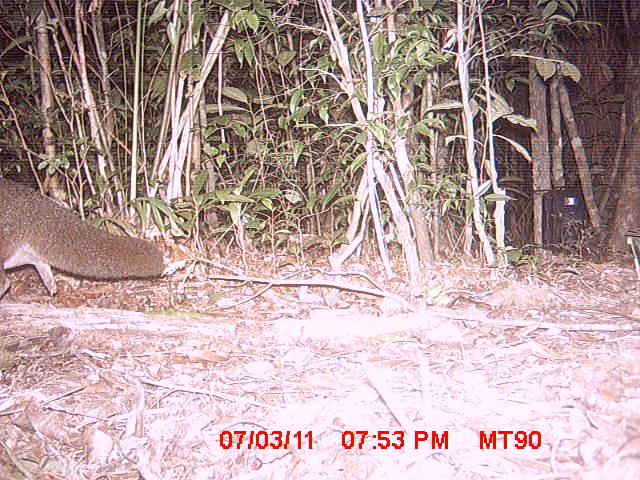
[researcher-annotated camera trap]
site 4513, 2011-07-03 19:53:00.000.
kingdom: Animalia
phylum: Chordata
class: Mammalia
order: Carnivora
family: Eupleridae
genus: Eupleres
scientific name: Eupleres goudotii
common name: falanouc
Eupleres goudotii (falanouc), count 1.